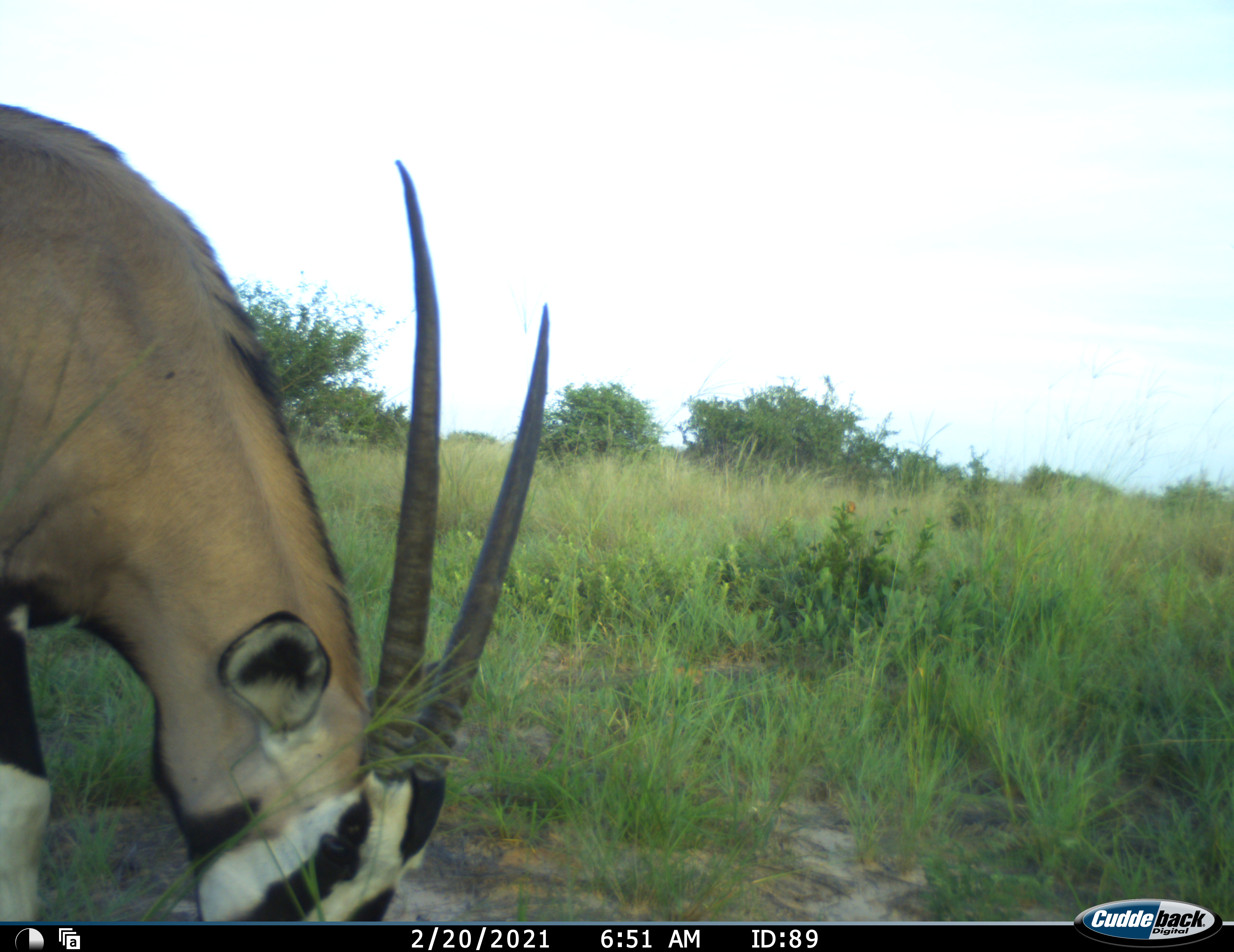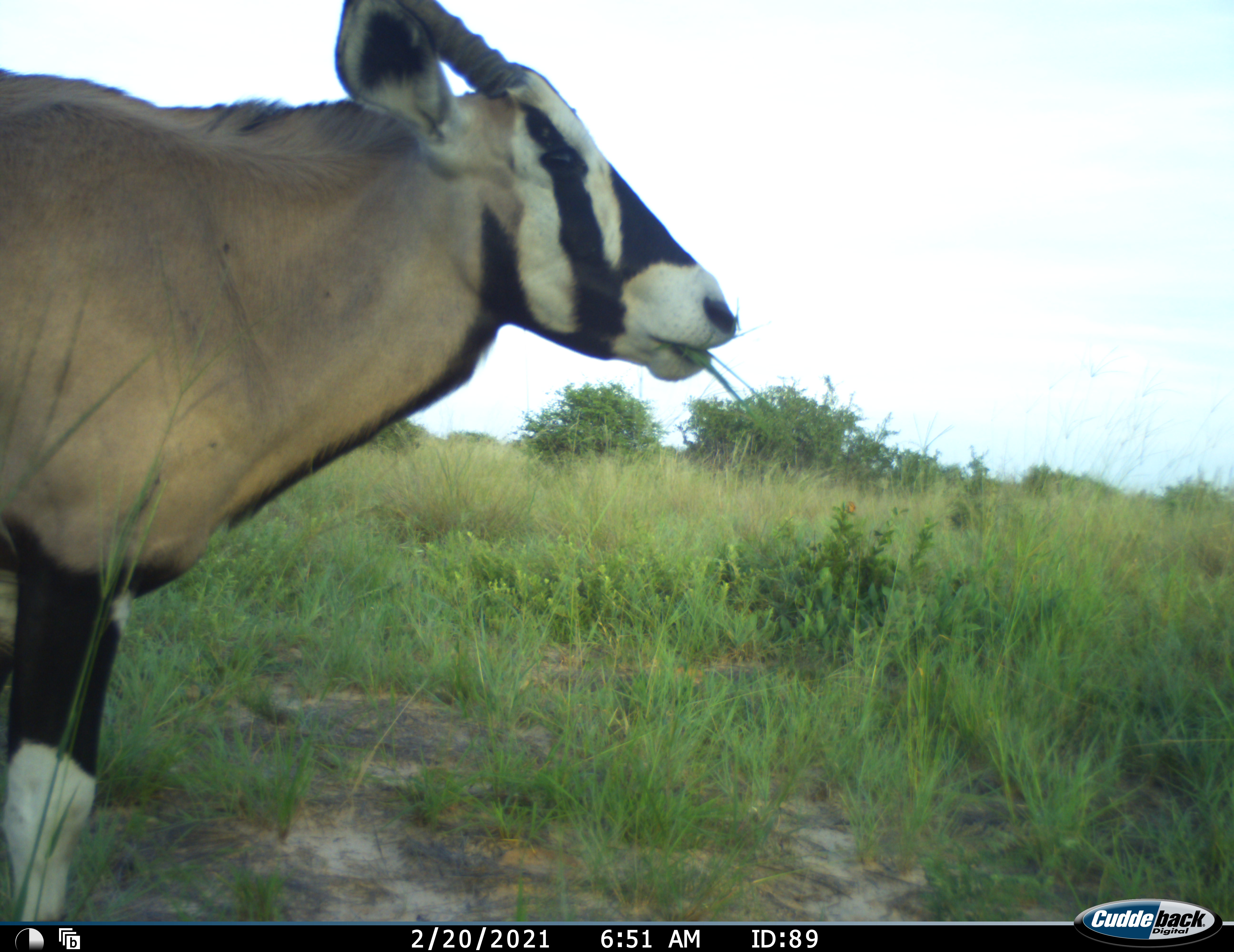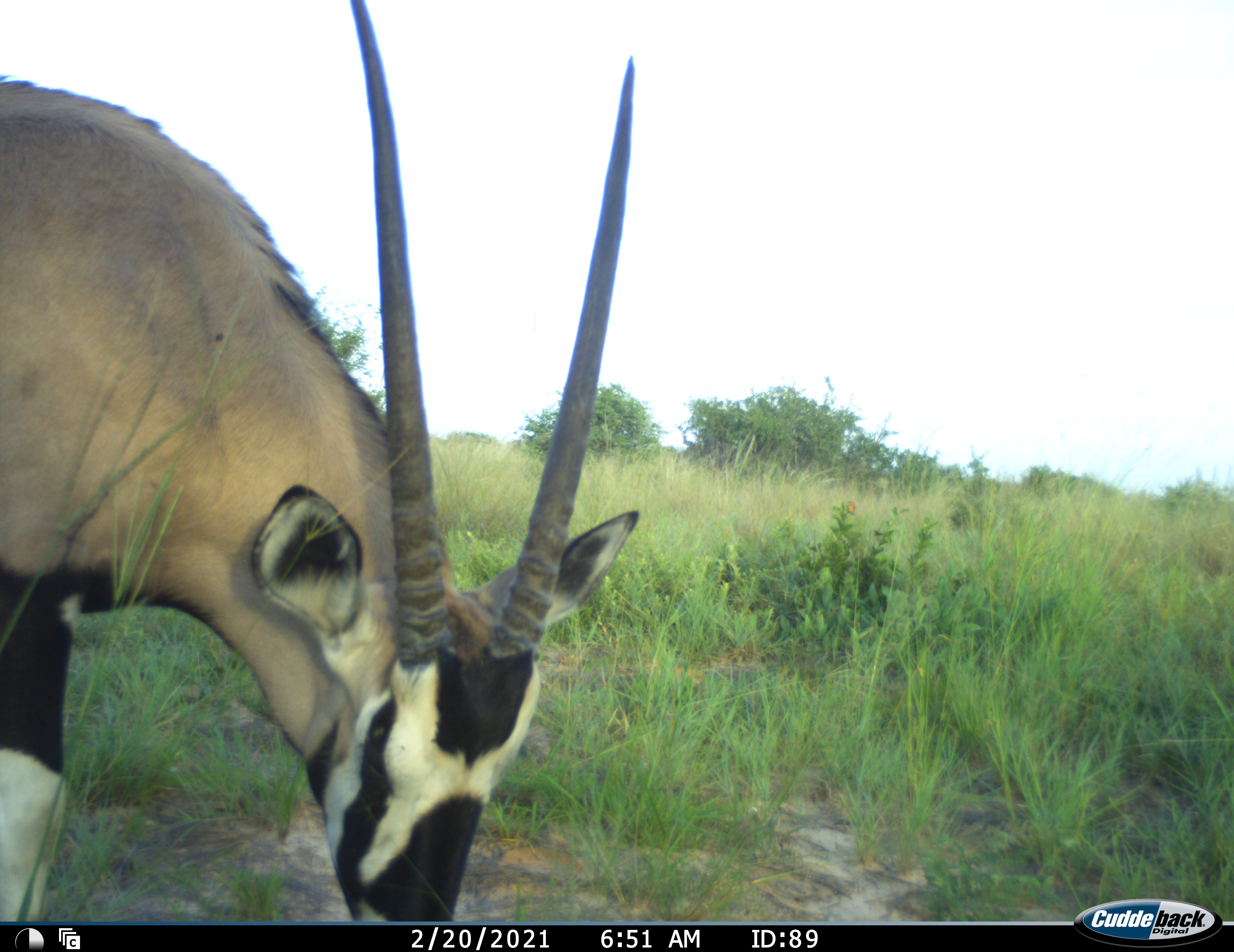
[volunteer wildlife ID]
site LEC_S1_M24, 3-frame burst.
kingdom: Animalia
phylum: Chordata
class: Mammalia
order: Artiodactyla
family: Bovidae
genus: Oryx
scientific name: Oryx gazella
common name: gemsbok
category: oryx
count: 1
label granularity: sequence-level